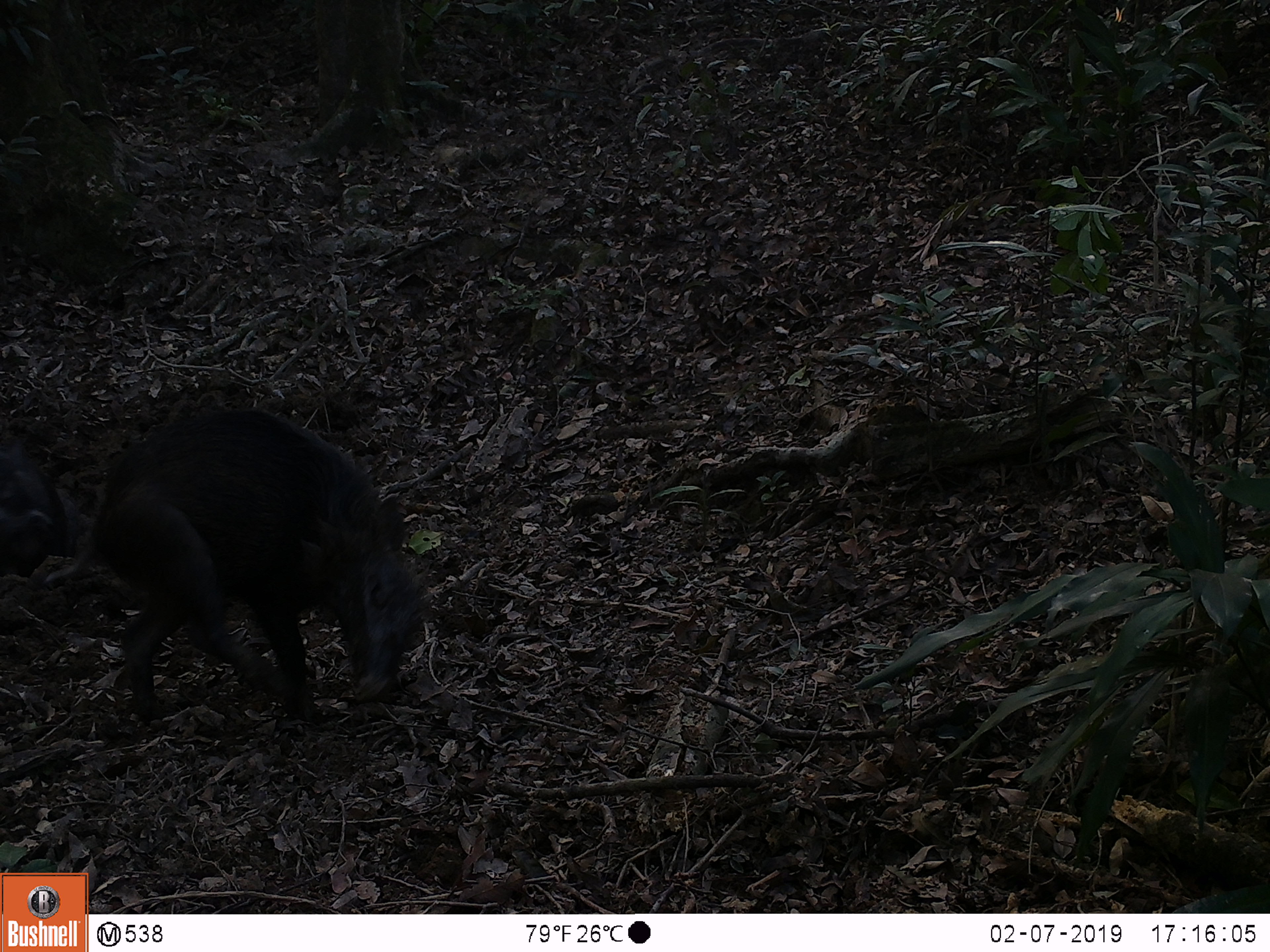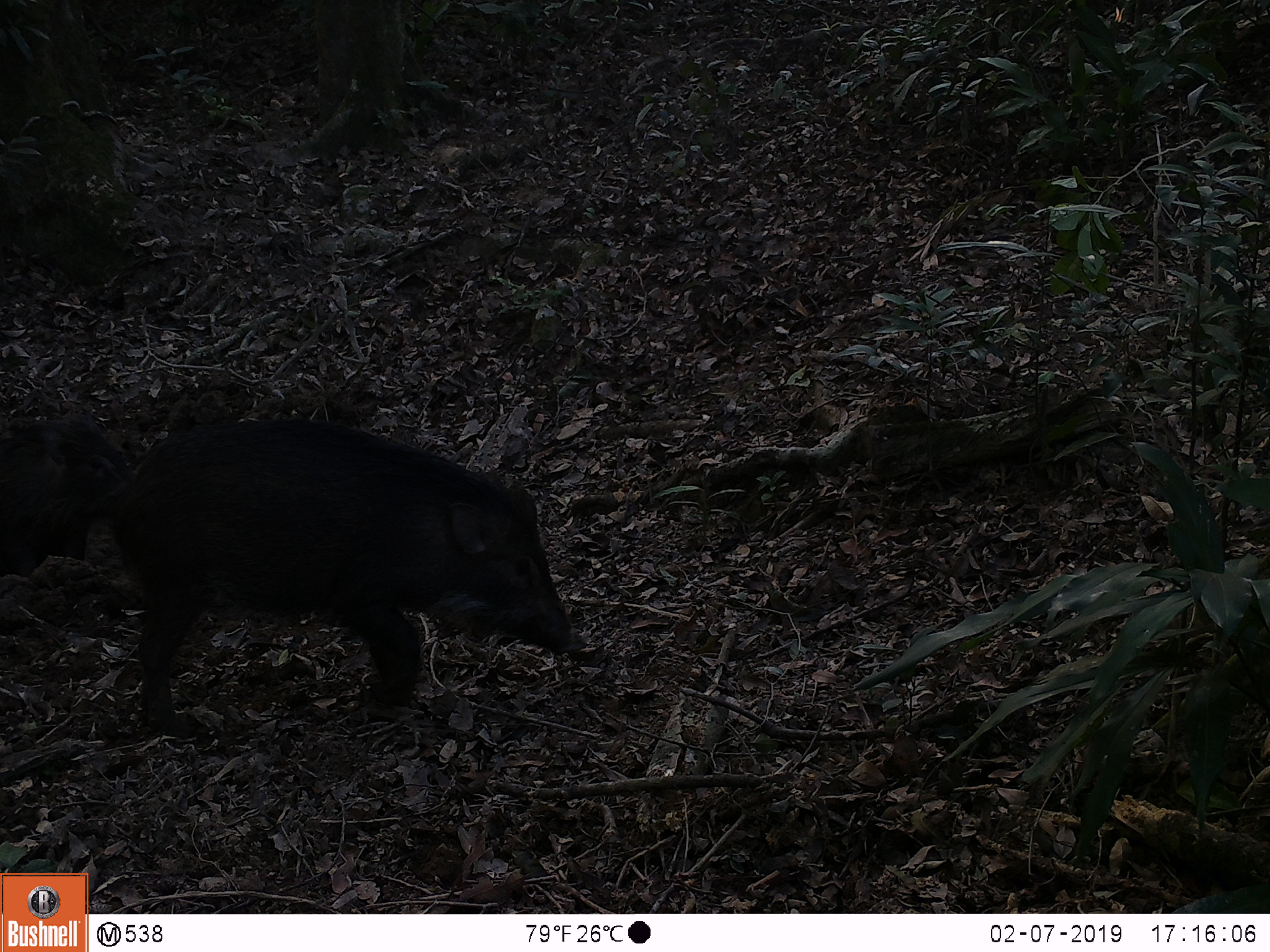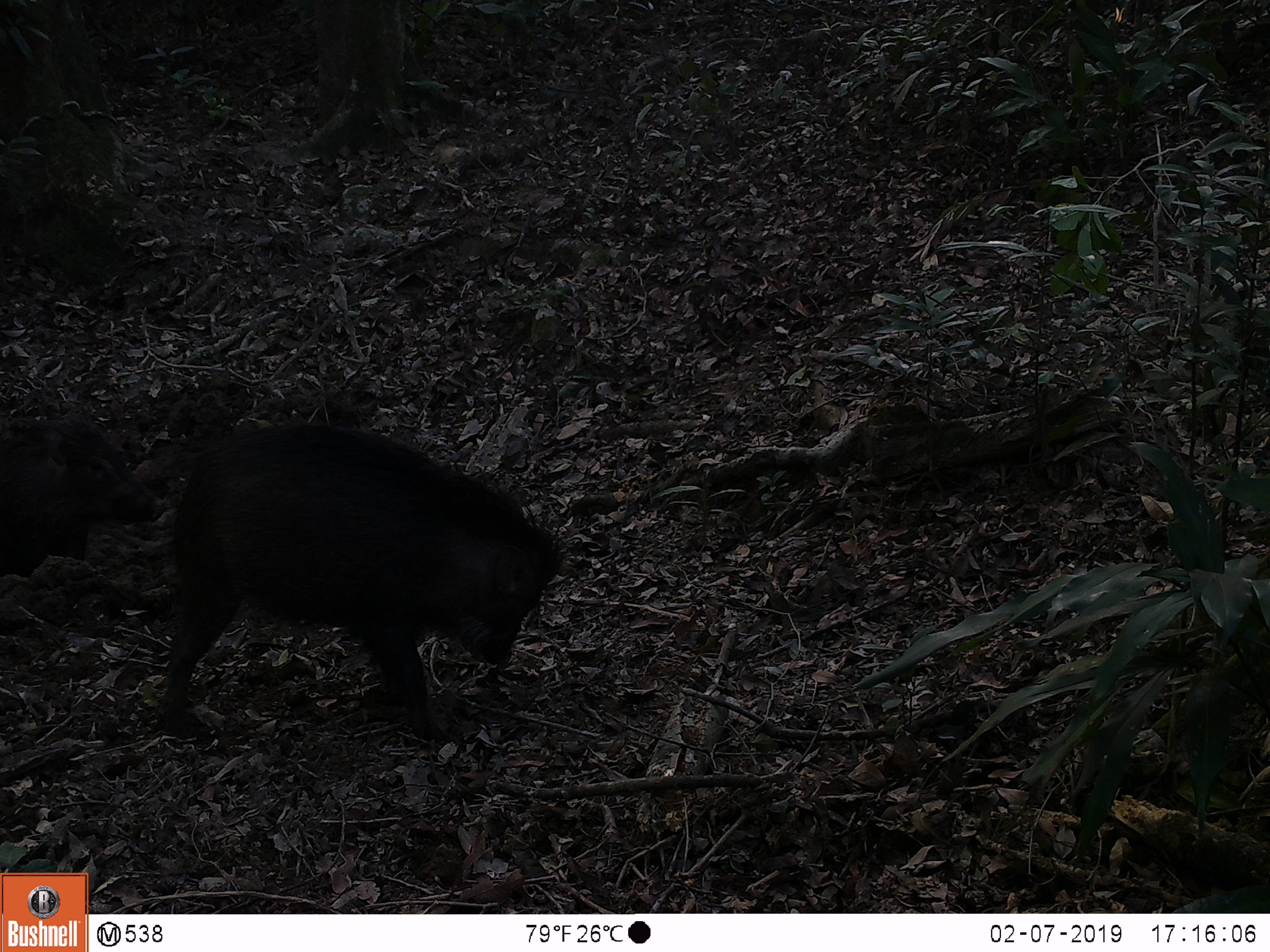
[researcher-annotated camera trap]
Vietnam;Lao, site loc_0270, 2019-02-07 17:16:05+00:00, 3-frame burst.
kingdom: Animalia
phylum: Chordata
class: Mammalia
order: Artiodactyla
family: Suidae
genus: Sus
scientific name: Sus scrofa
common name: eurasian wild pig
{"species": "eurasian wild pig (Sus scrofa)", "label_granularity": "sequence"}